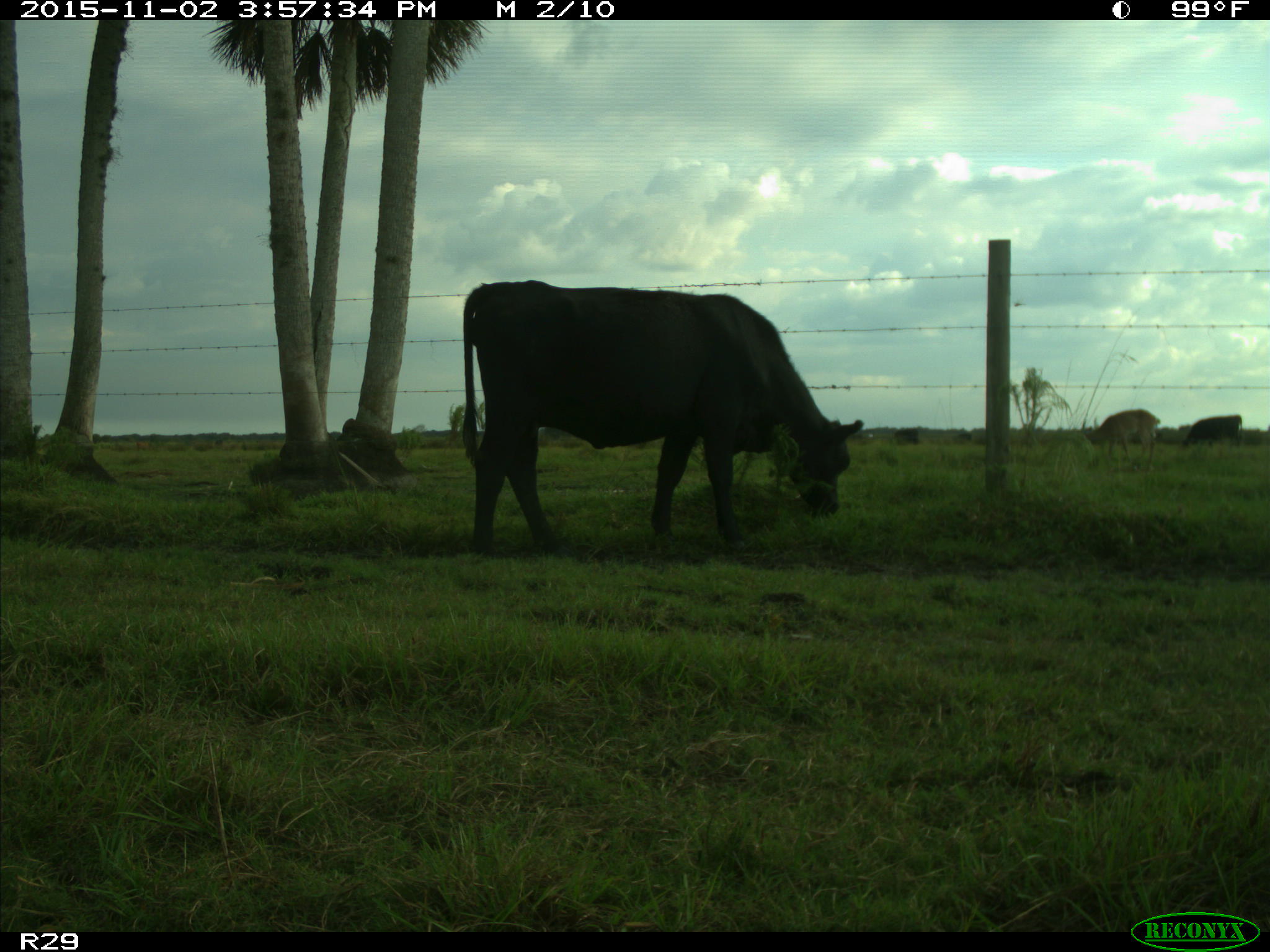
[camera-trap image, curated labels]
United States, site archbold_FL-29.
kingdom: Animalia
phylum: Chordata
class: Mammalia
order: Artiodactyla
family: Bovidae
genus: Bos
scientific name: Bos taurus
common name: domestic cow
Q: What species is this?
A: Bos taurus (domestic cow).